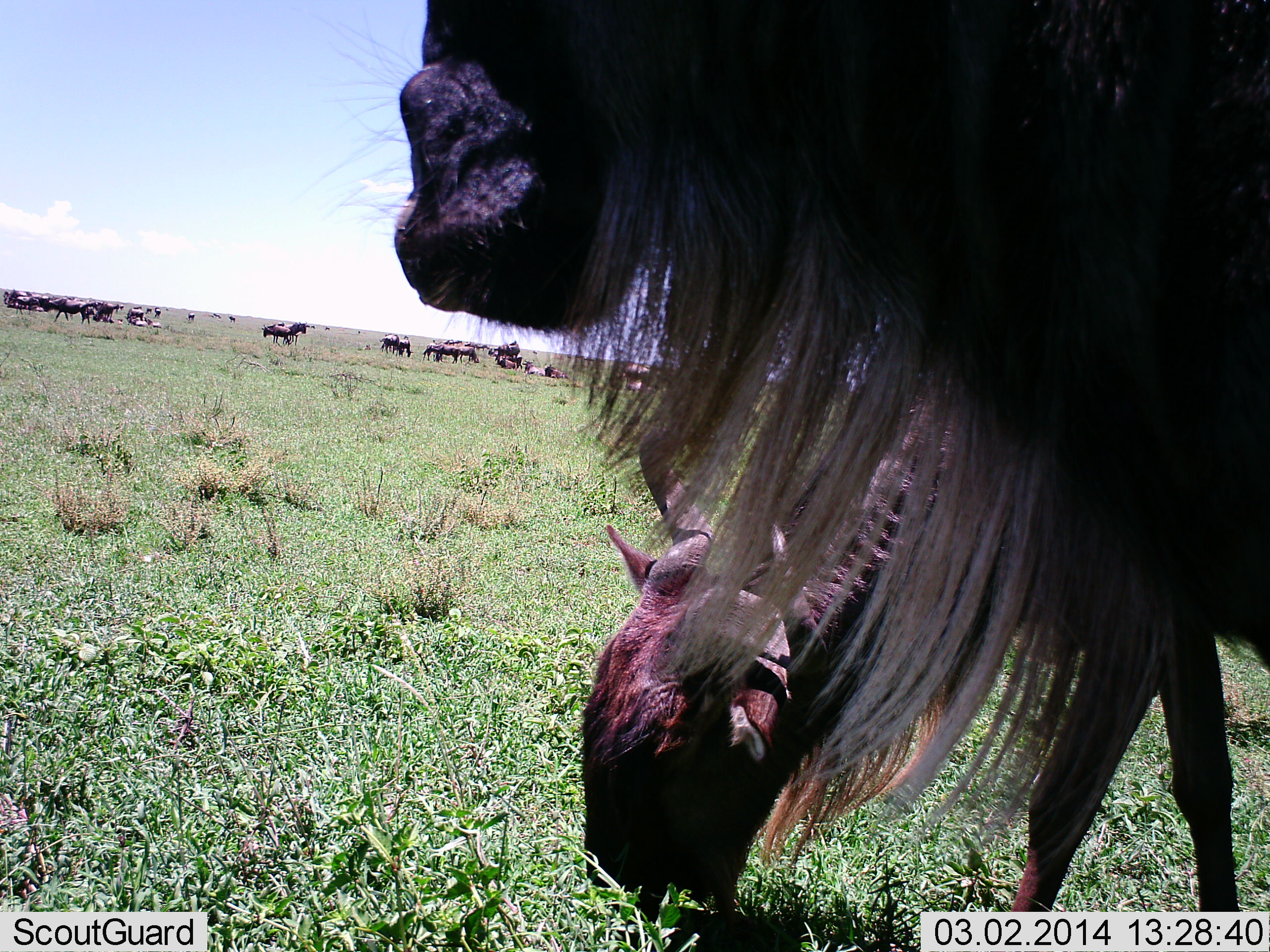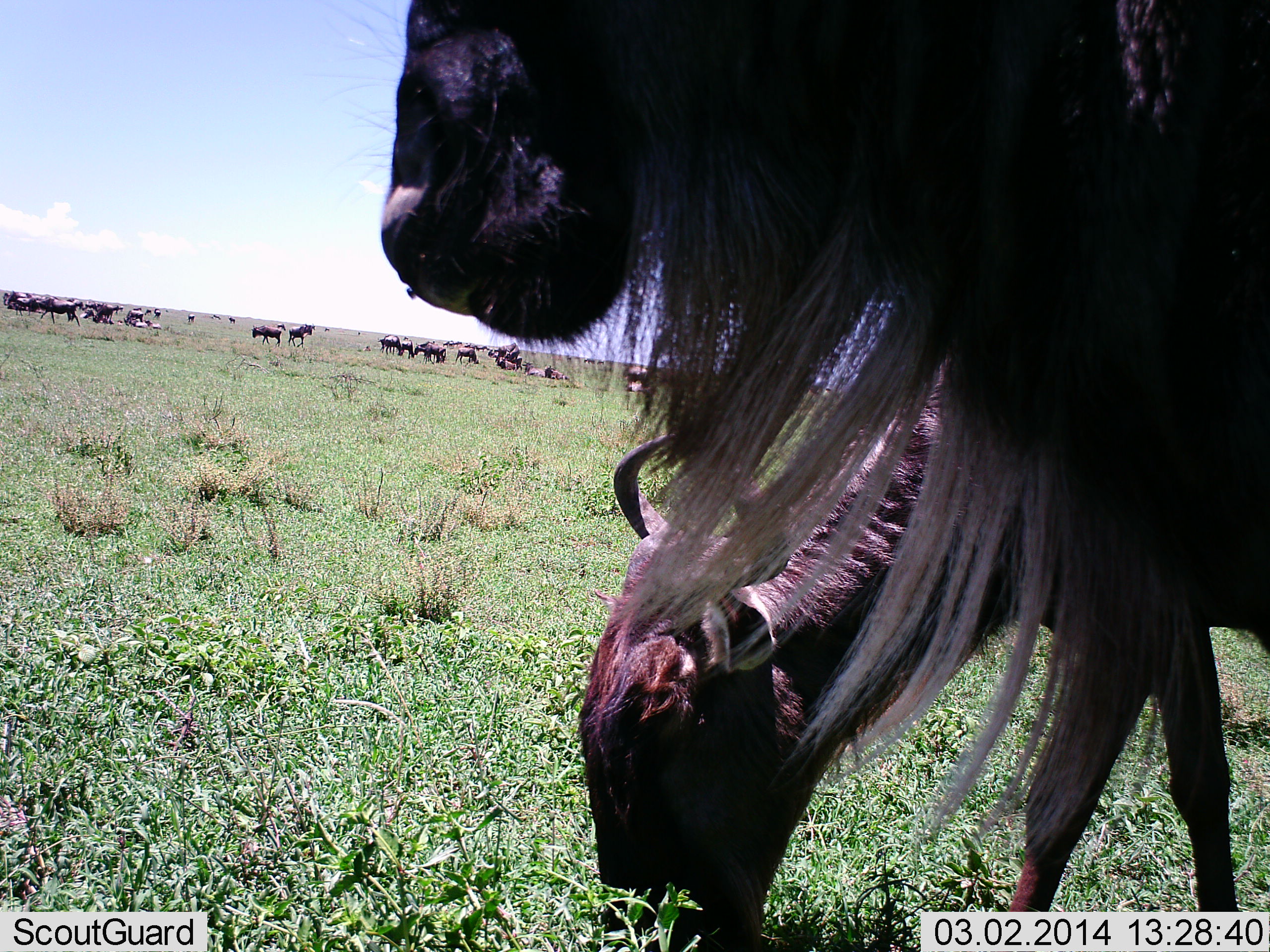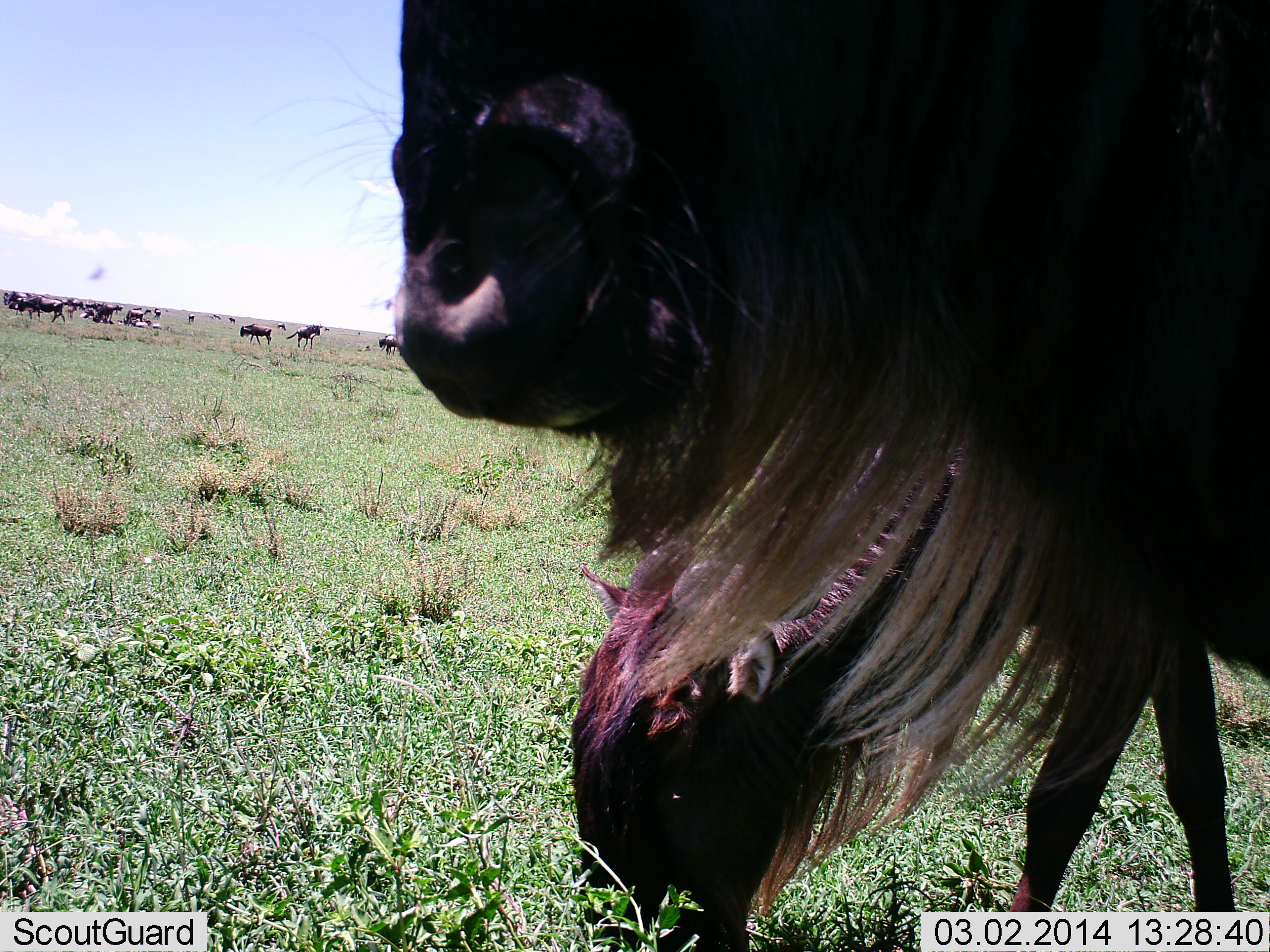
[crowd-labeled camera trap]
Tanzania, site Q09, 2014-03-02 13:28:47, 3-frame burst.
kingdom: Animalia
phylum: Chordata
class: Mammalia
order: Artiodactyla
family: Bovidae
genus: Connochaetes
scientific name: Connochaetes taurinus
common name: blue wildebeest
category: wildebeest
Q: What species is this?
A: Wildebeest (blue wildebeest) (Connochaetes taurinus).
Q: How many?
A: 11-50.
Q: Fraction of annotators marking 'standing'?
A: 50%.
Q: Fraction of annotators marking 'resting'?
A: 0%.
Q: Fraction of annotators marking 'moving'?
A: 50%.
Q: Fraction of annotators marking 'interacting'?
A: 10%.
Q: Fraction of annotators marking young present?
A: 0%.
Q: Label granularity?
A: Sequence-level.